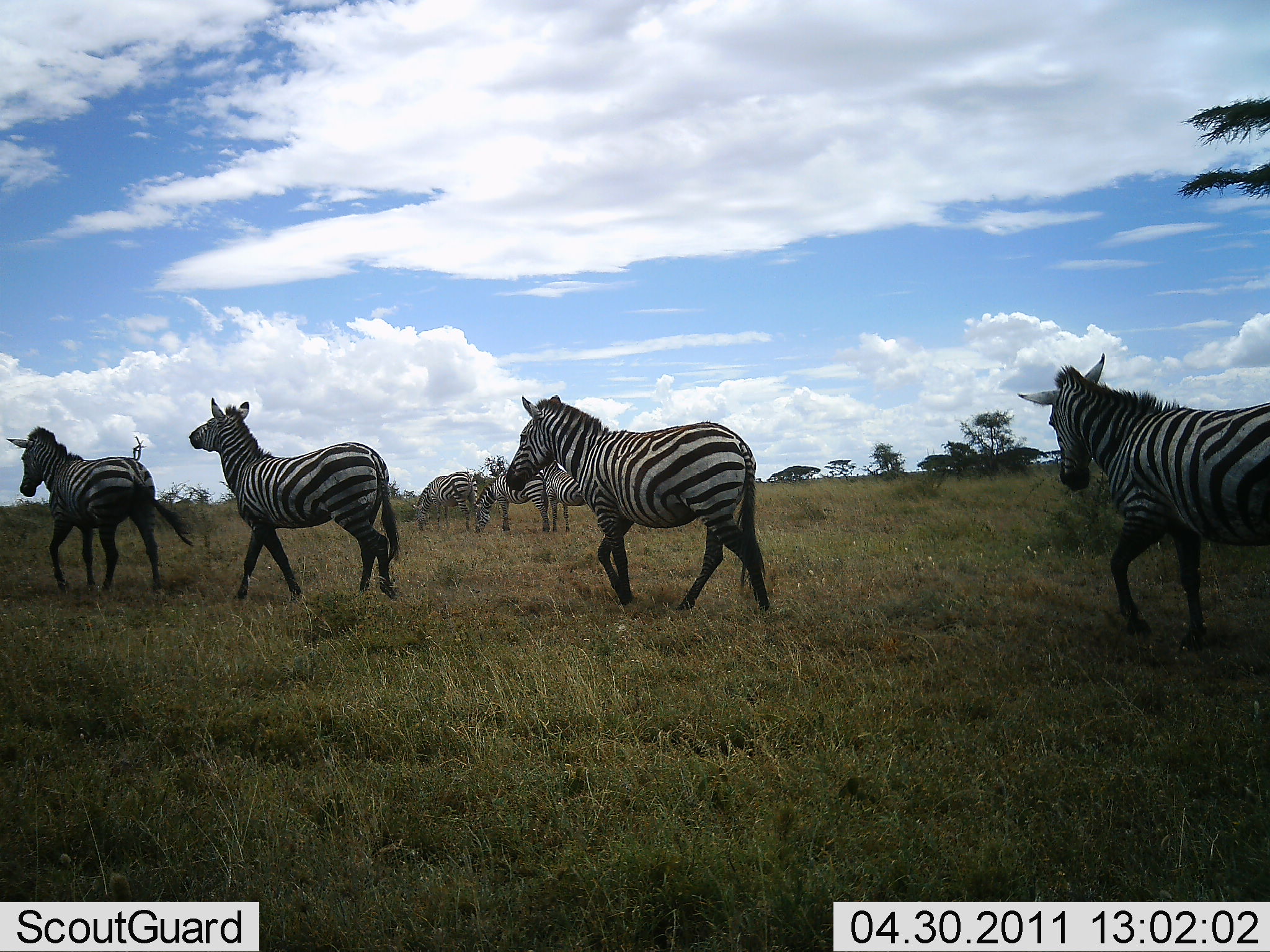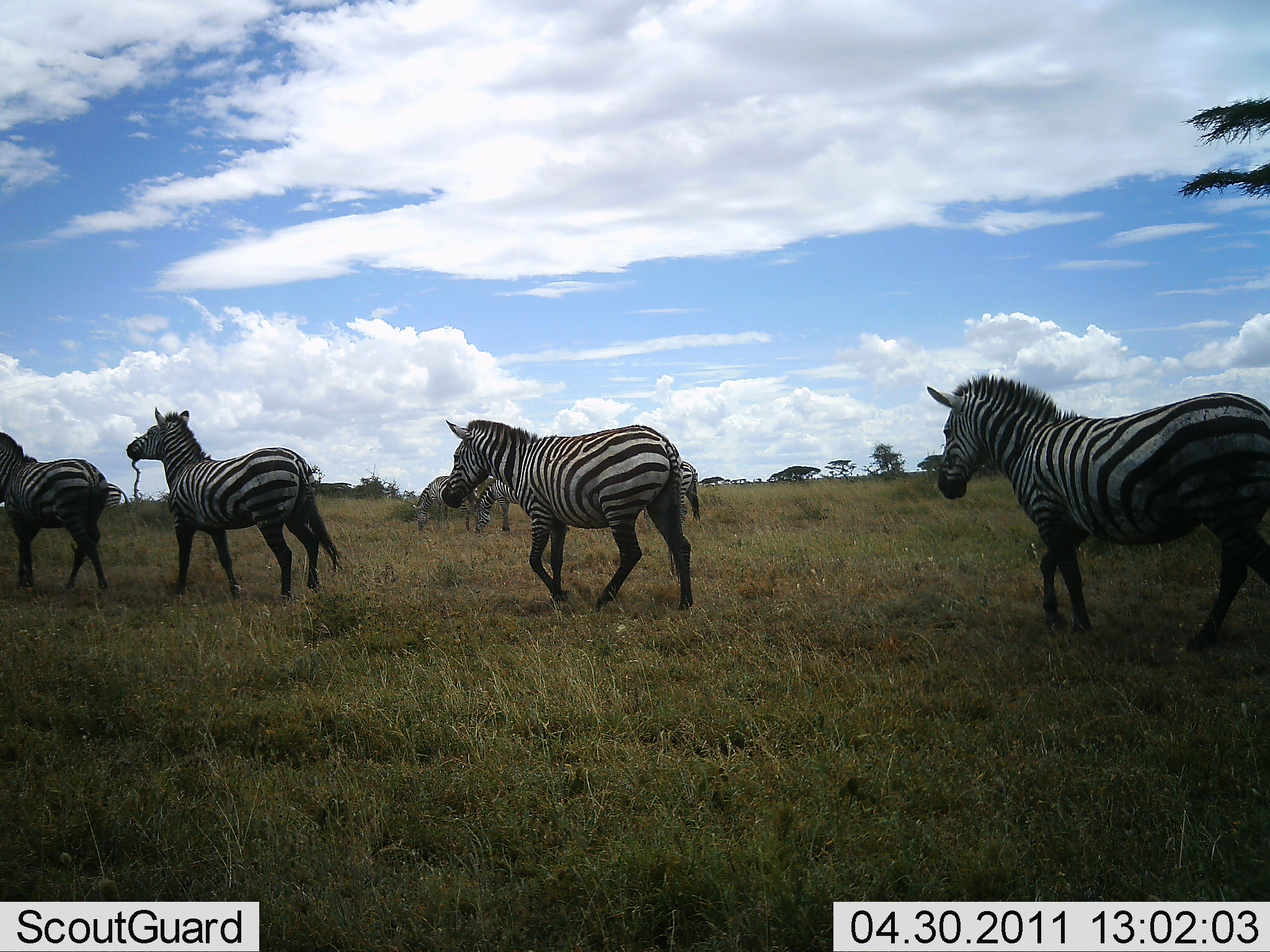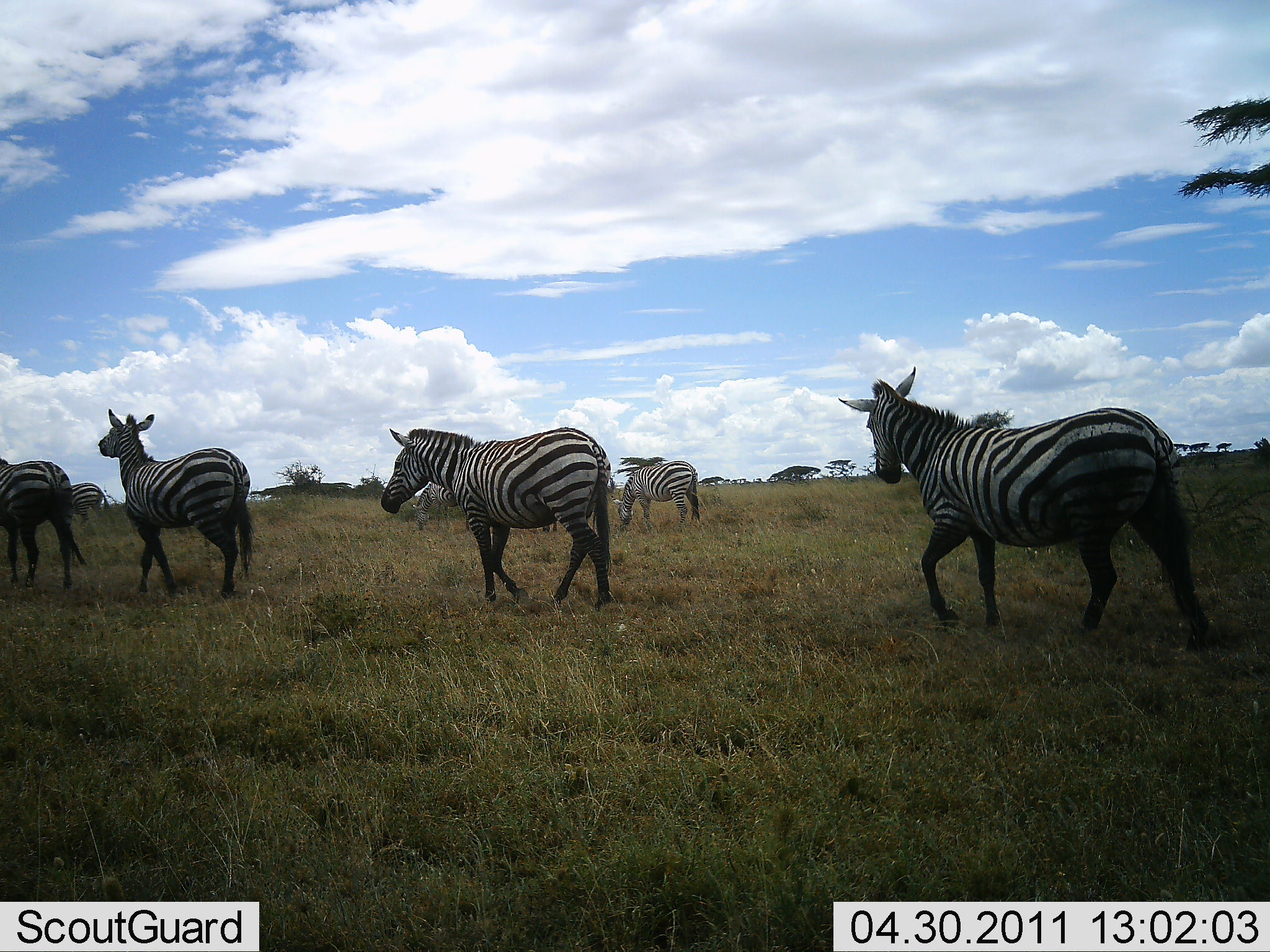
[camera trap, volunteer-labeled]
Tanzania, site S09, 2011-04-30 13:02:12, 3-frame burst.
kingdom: Animalia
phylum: Chordata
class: Mammalia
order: Perissodactyla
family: Equidae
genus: Equus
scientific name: Equus quagga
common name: plains zebra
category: zebra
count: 8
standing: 55%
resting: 0%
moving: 100%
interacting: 0%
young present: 0%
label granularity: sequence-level